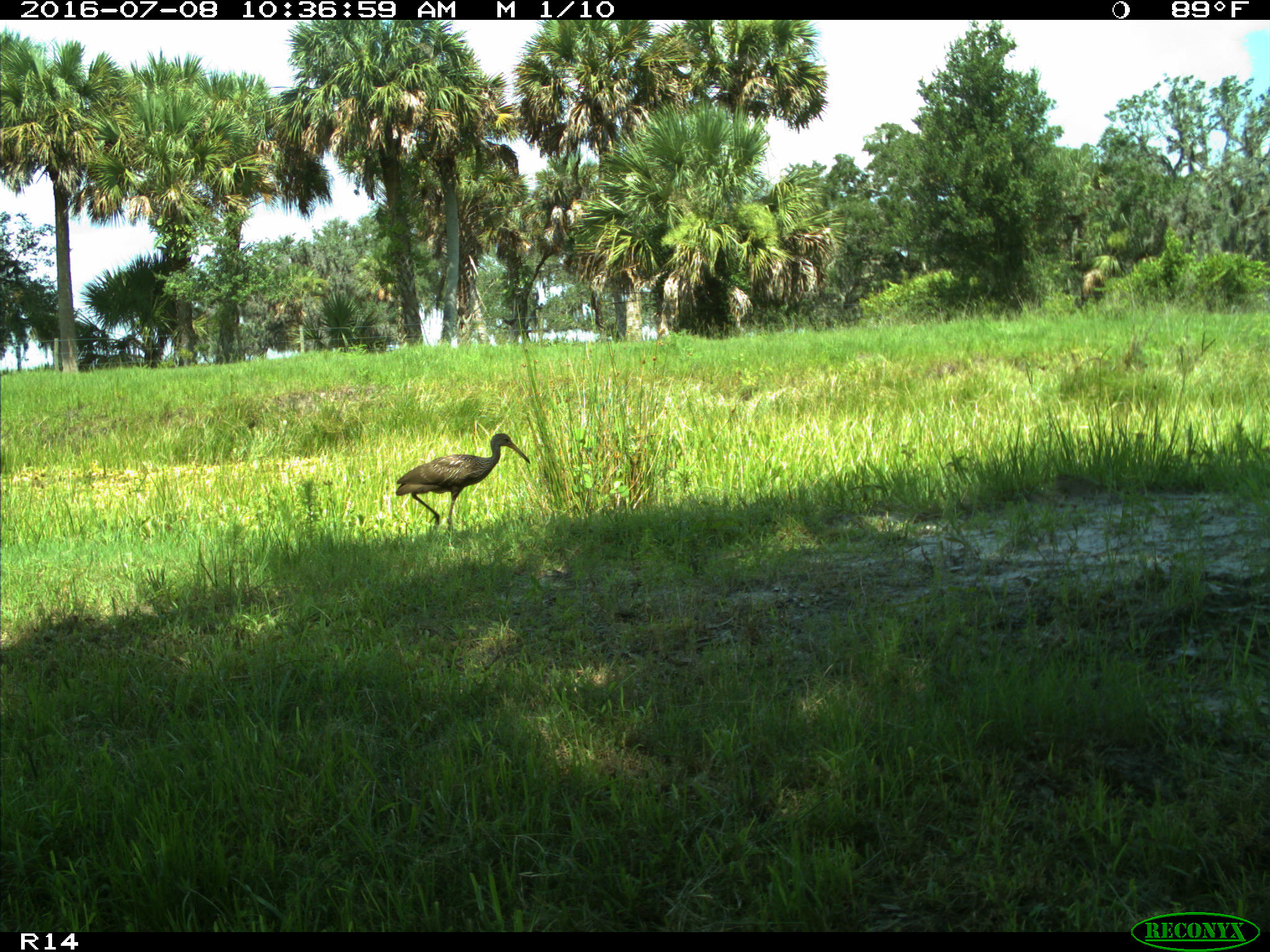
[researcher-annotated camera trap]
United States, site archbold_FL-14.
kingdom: Animalia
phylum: Chordata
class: Aves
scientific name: Aves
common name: birds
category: unidentified bird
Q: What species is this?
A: Unidentified bird (birds) (Aves).